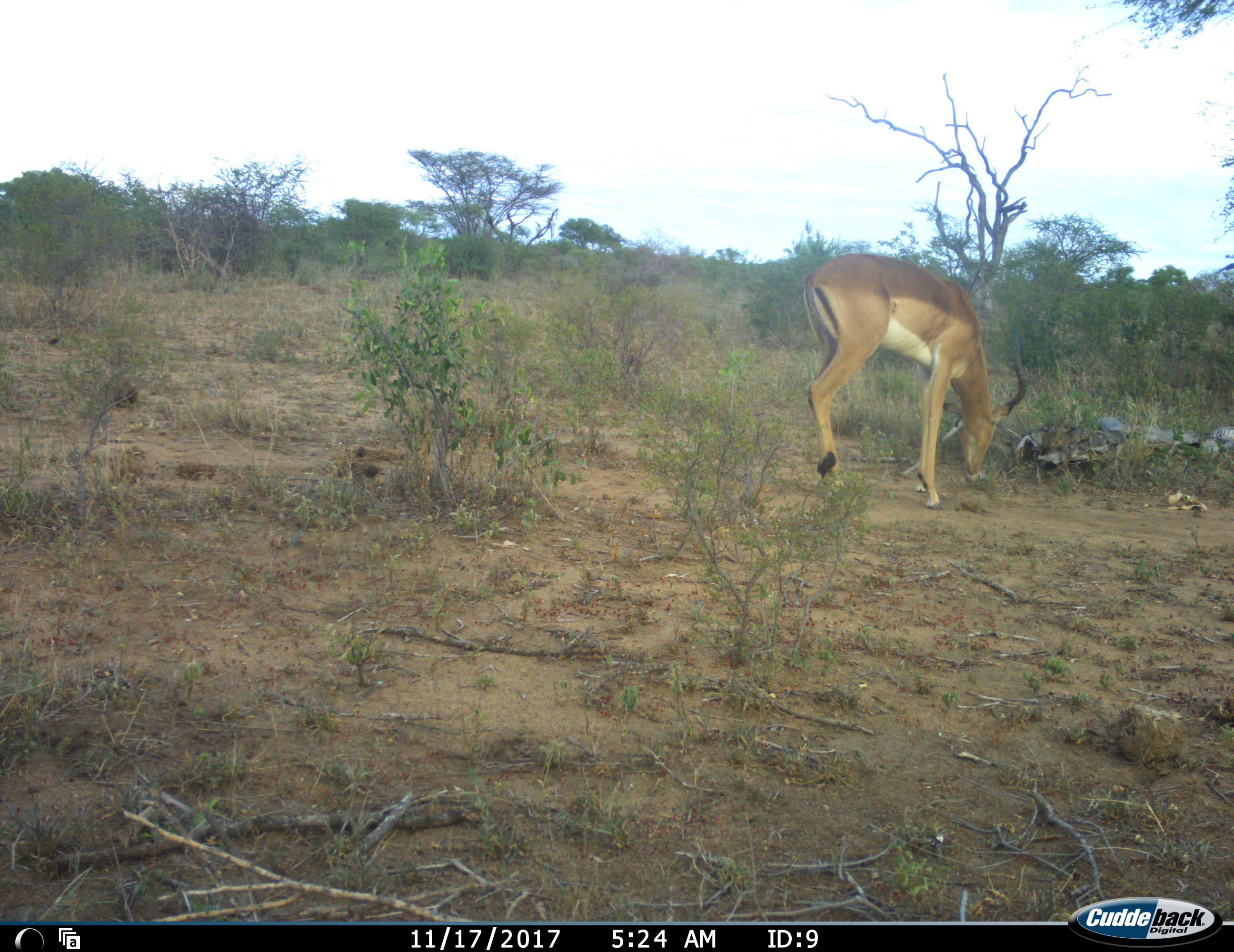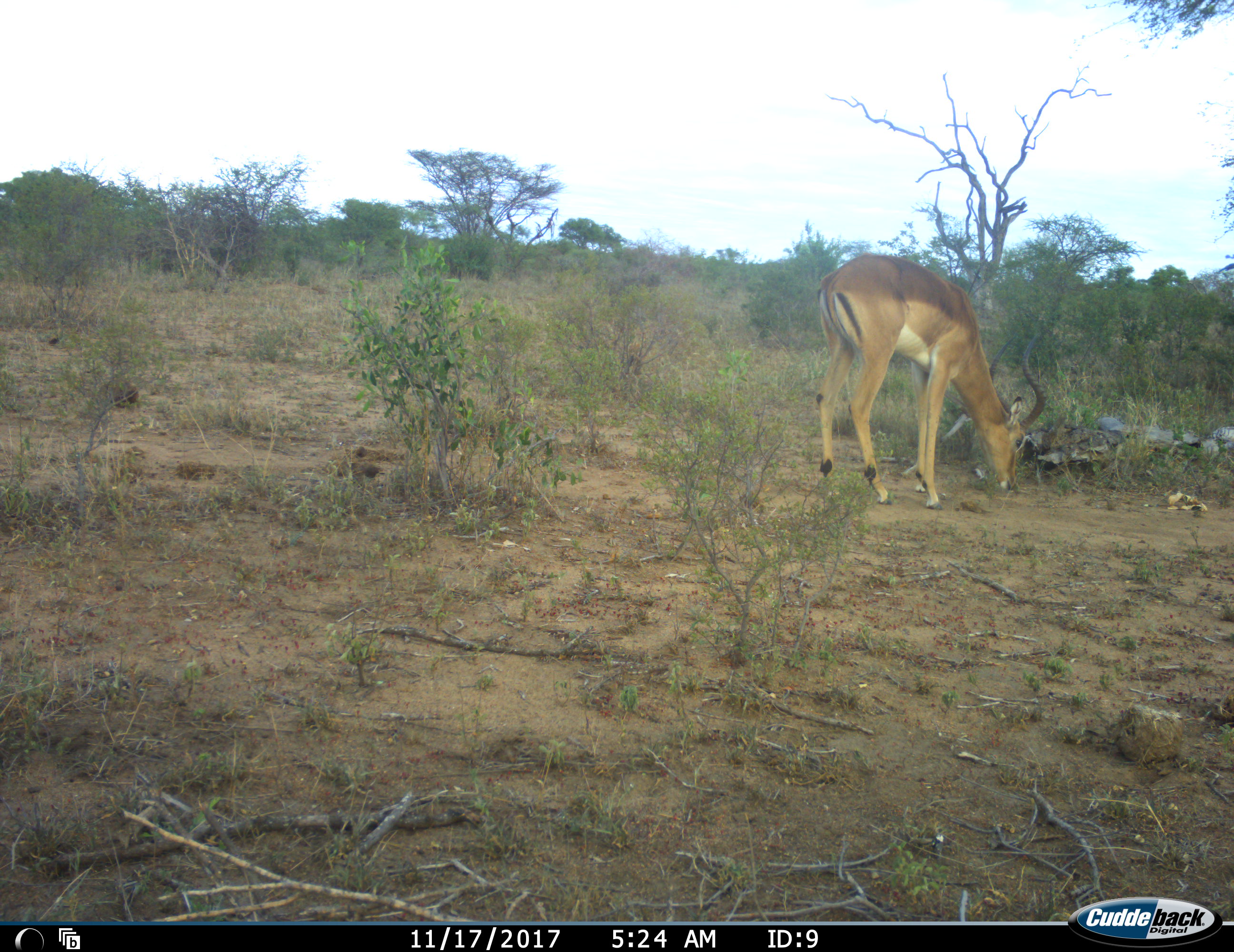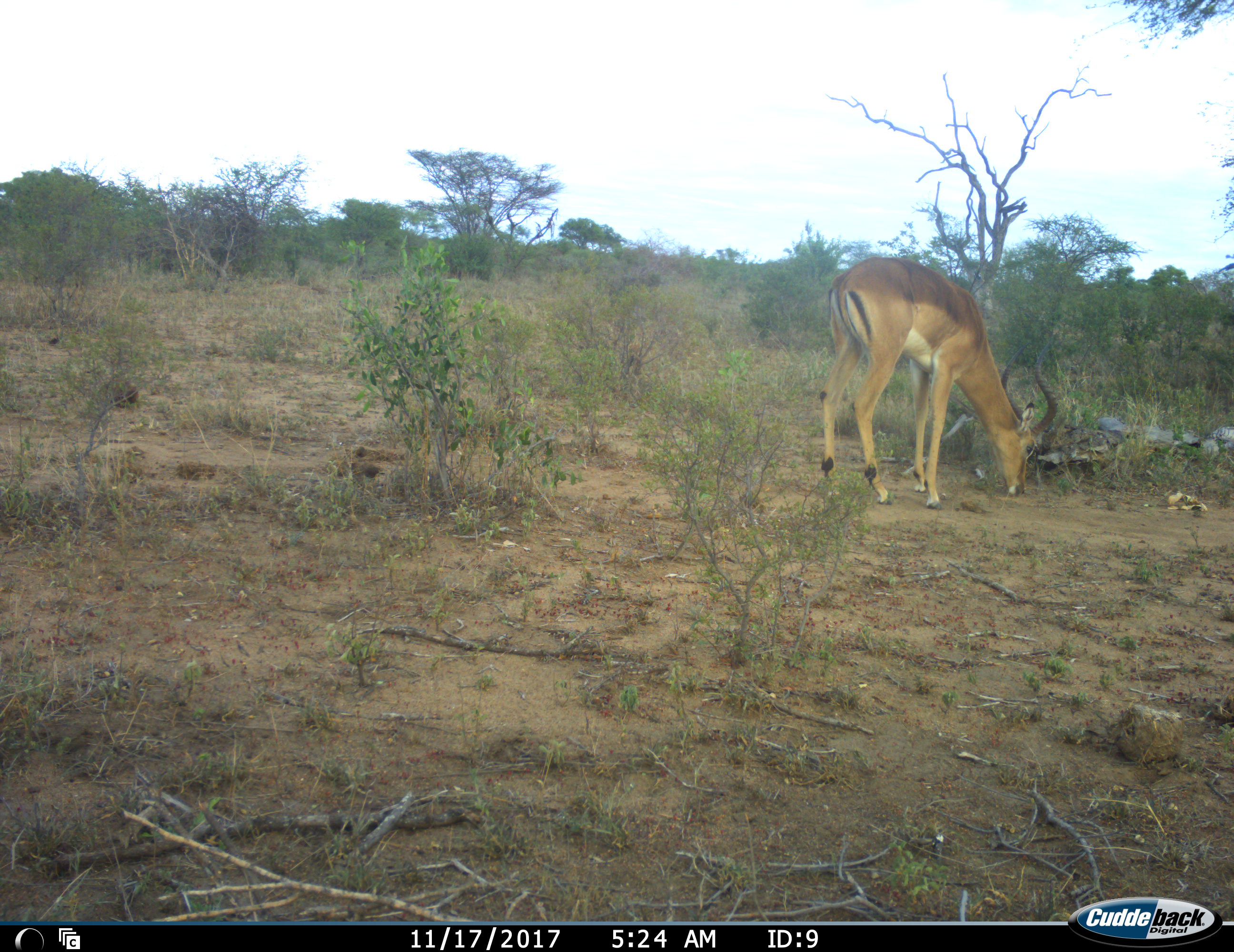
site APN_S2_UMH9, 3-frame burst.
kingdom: Animalia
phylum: Chordata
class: Mammalia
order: Artiodactyla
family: Bovidae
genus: Aepyceros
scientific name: Aepyceros melampus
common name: impala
Impala (Aepyceros melampus), count 1. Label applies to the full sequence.